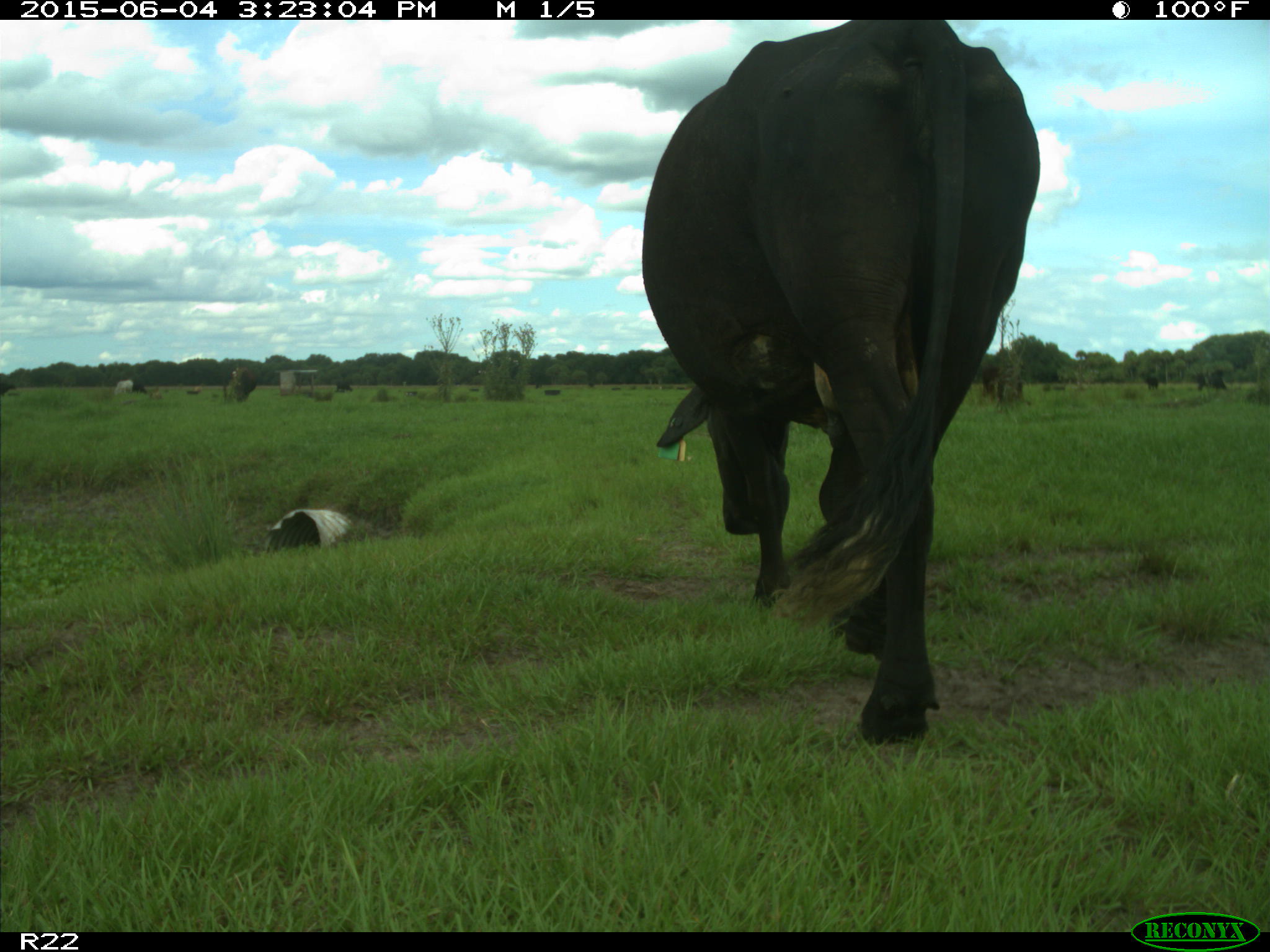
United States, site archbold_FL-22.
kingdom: Animalia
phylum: Chordata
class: Mammalia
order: Artiodactyla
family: Bovidae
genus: Bos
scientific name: Bos taurus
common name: domestic cow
Bos taurus (domestic cow).